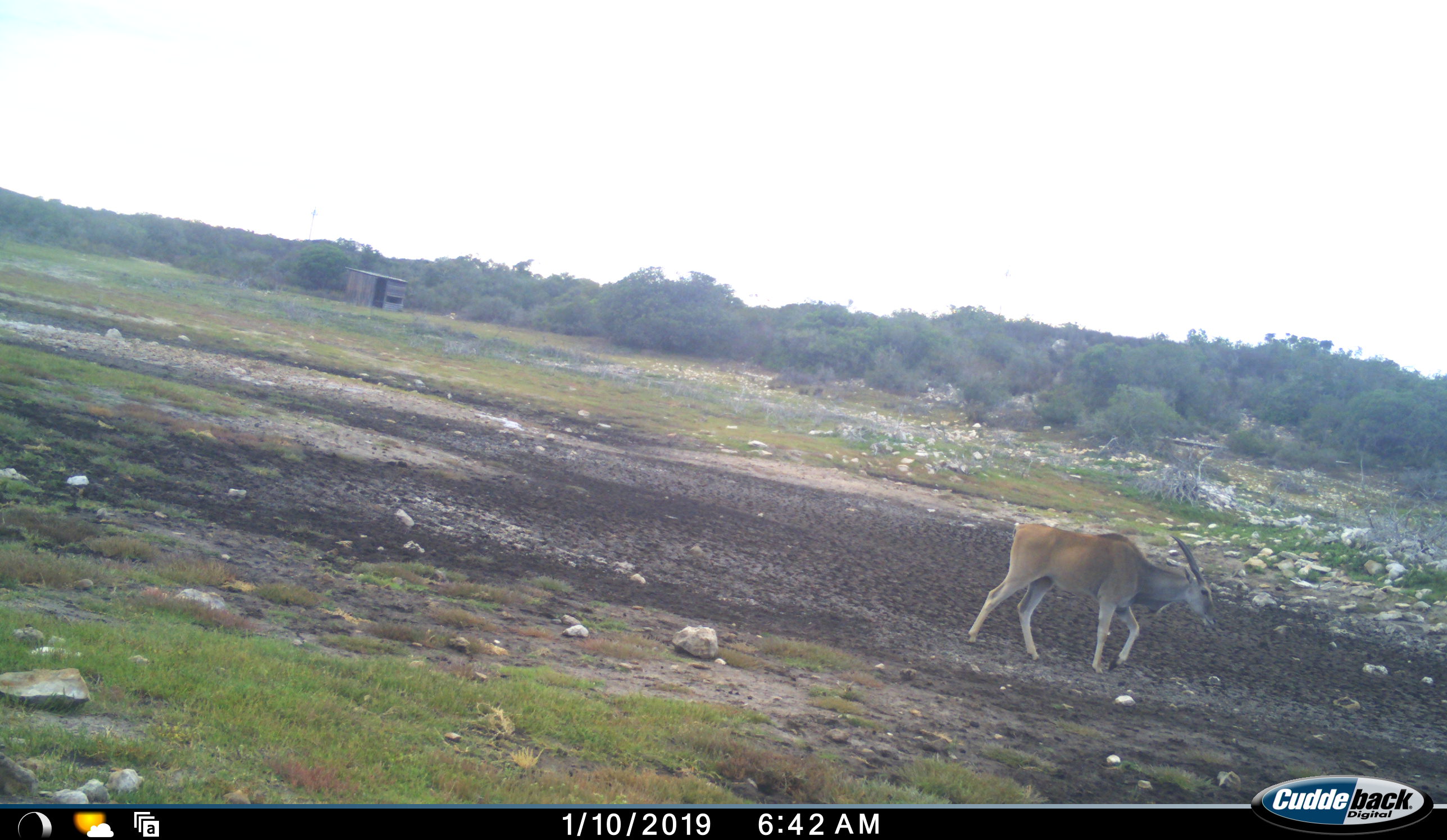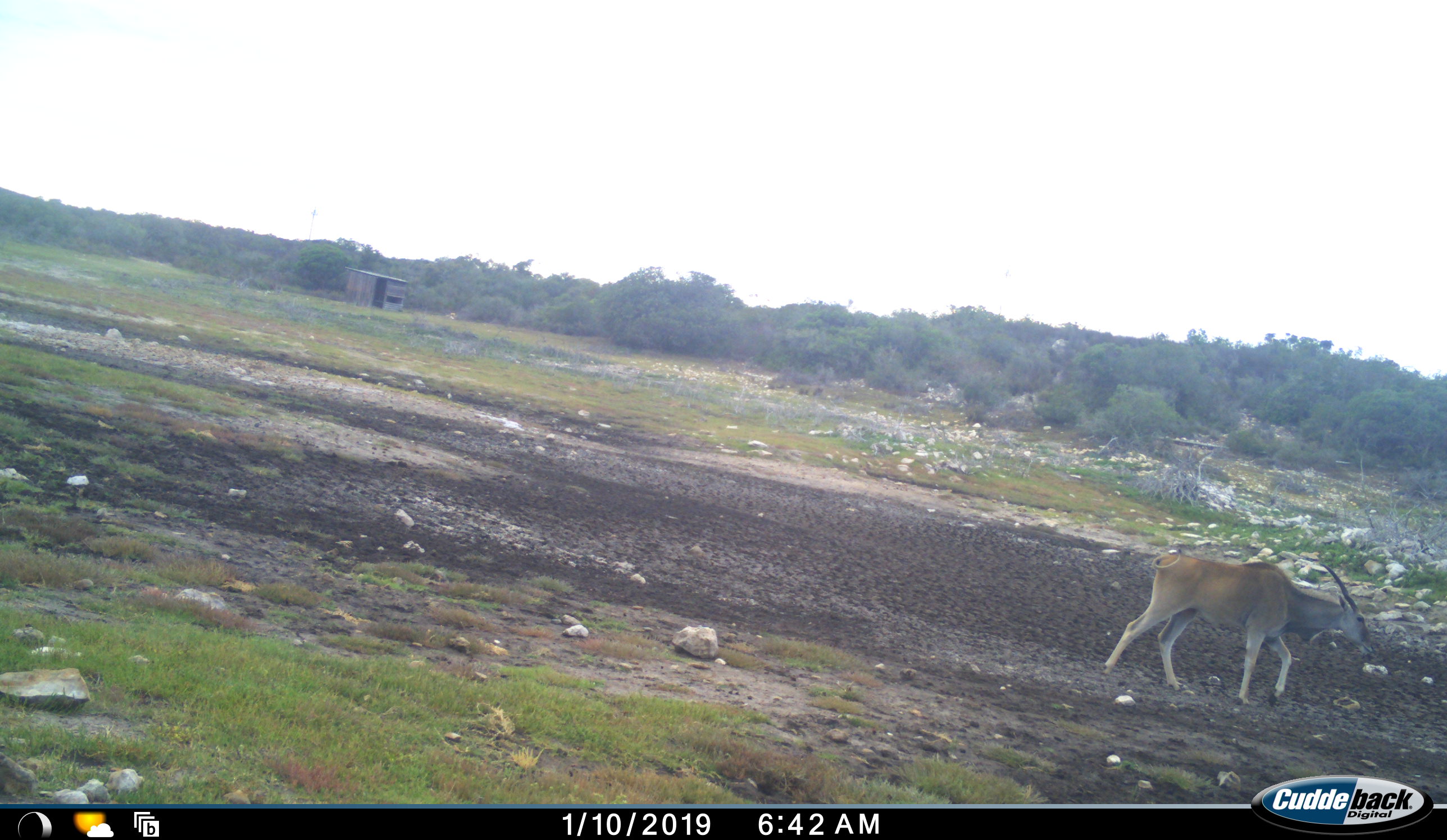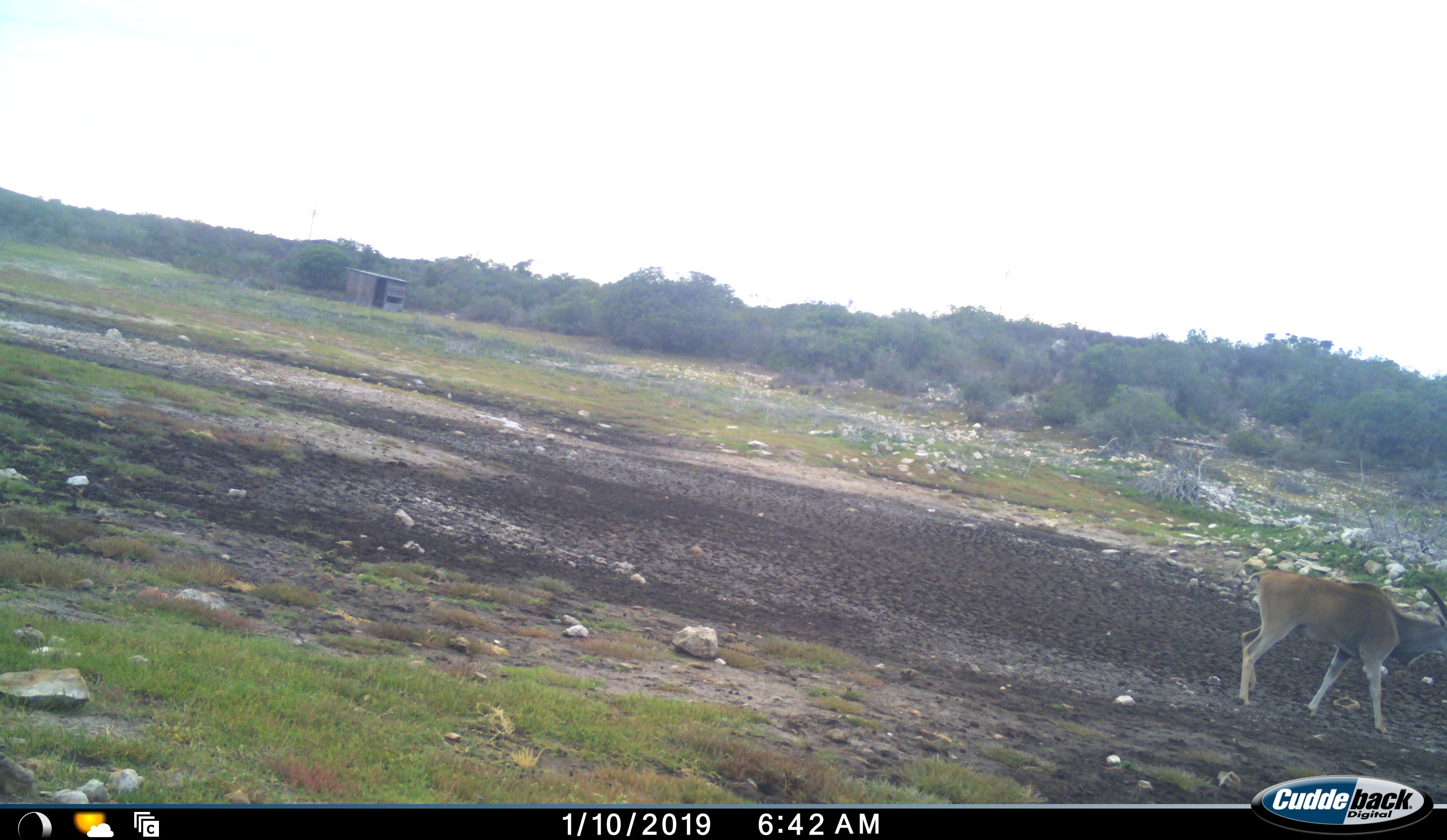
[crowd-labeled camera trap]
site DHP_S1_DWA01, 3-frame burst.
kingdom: Animalia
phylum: Chordata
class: Mammalia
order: Artiodactyla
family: Bovidae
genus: Tragelaphus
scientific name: Tragelaphus oryx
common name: eland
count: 1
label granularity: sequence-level